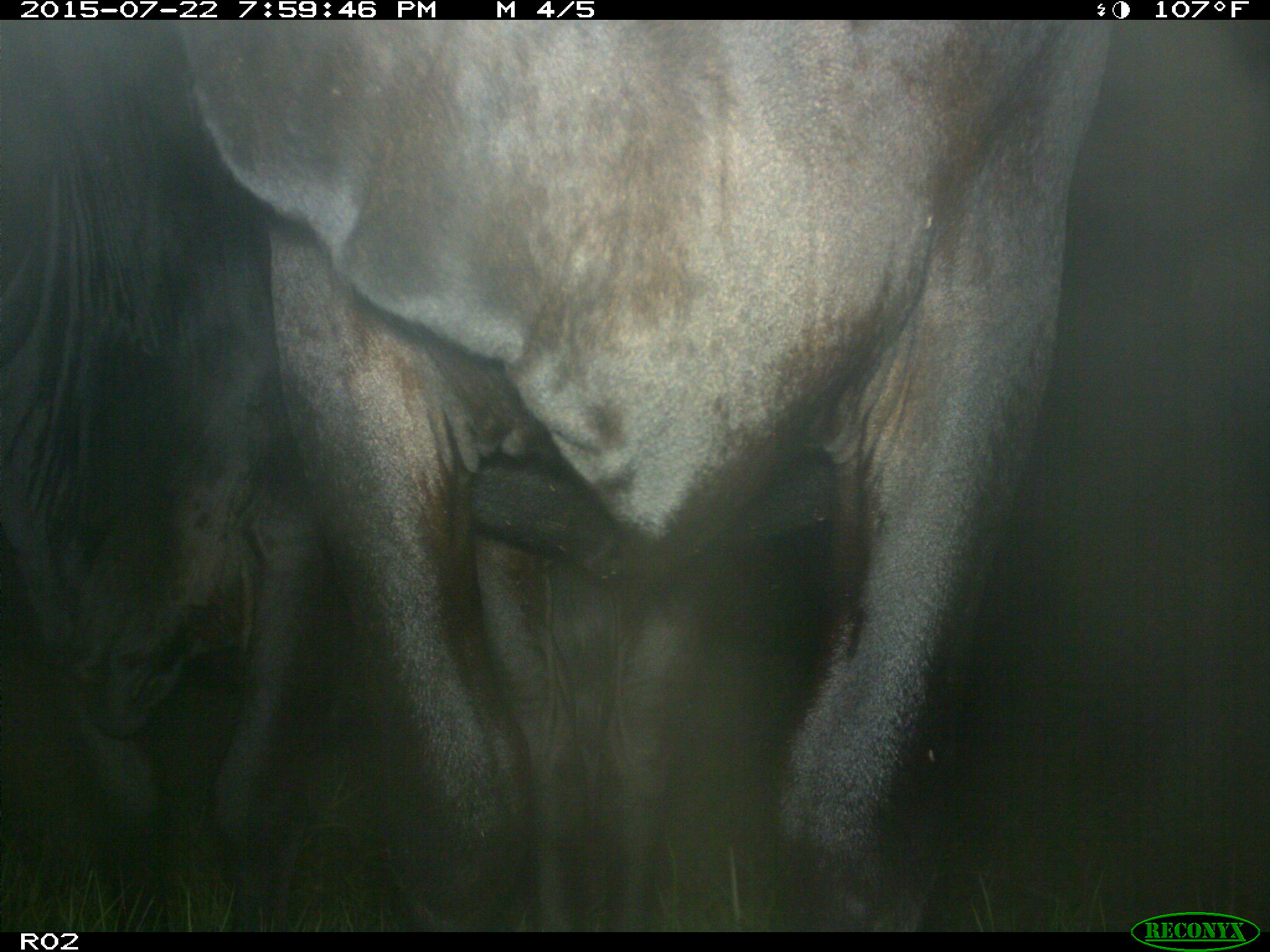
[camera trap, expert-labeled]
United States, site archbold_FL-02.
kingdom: Animalia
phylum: Chordata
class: Mammalia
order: Artiodactyla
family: Bovidae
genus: Bos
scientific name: Bos taurus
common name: domestic cow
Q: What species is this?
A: Bos taurus (domestic cow).